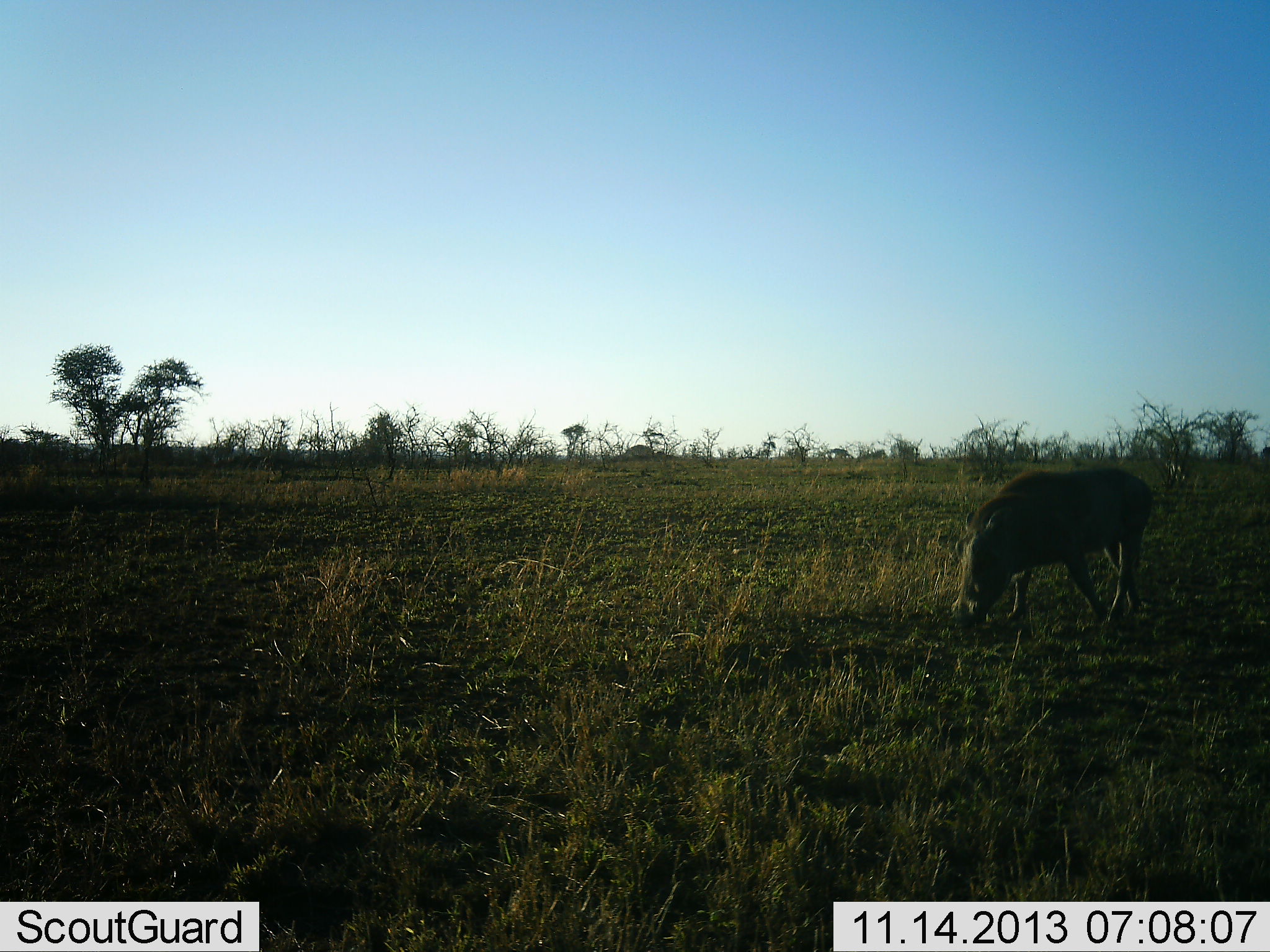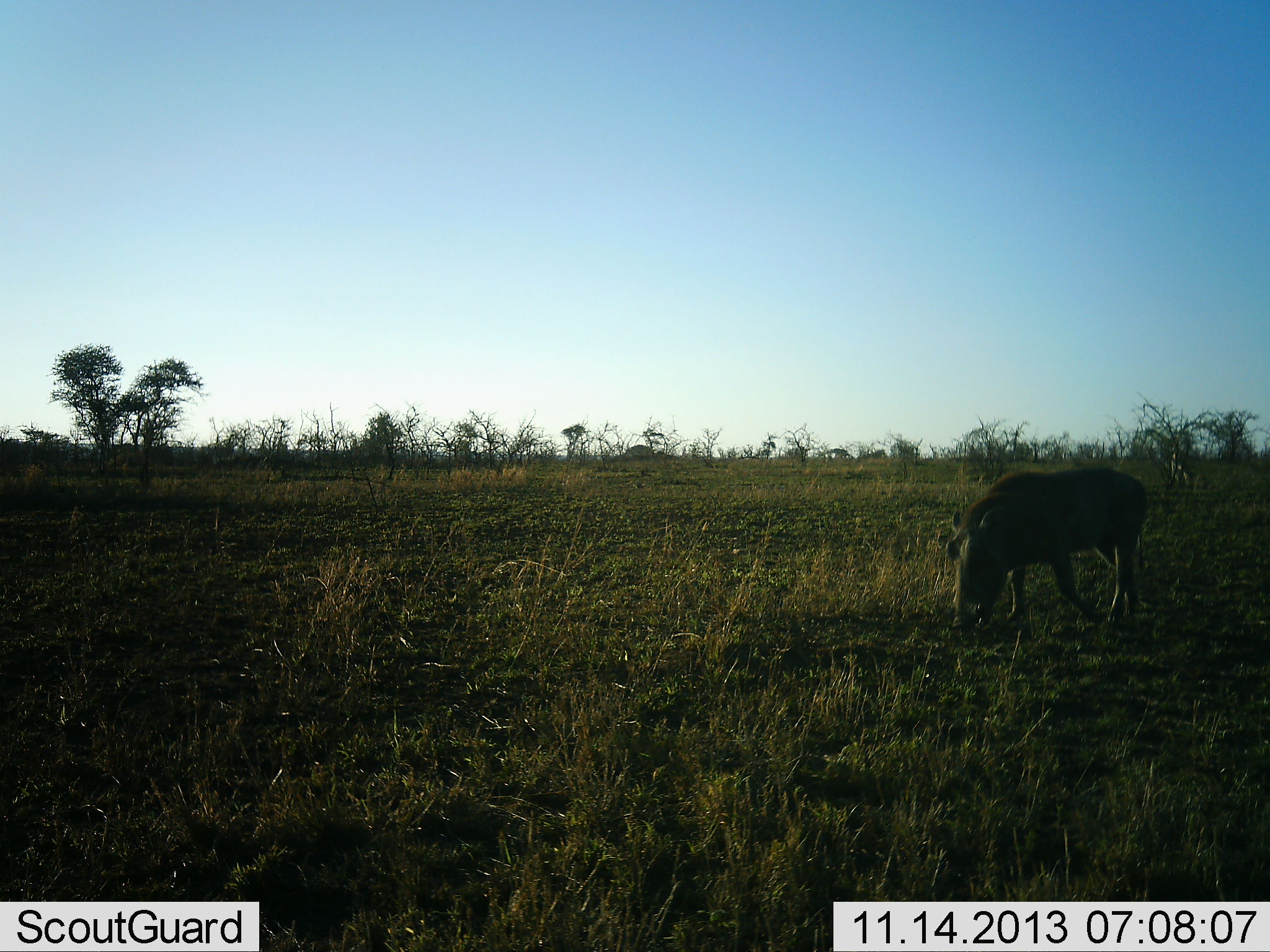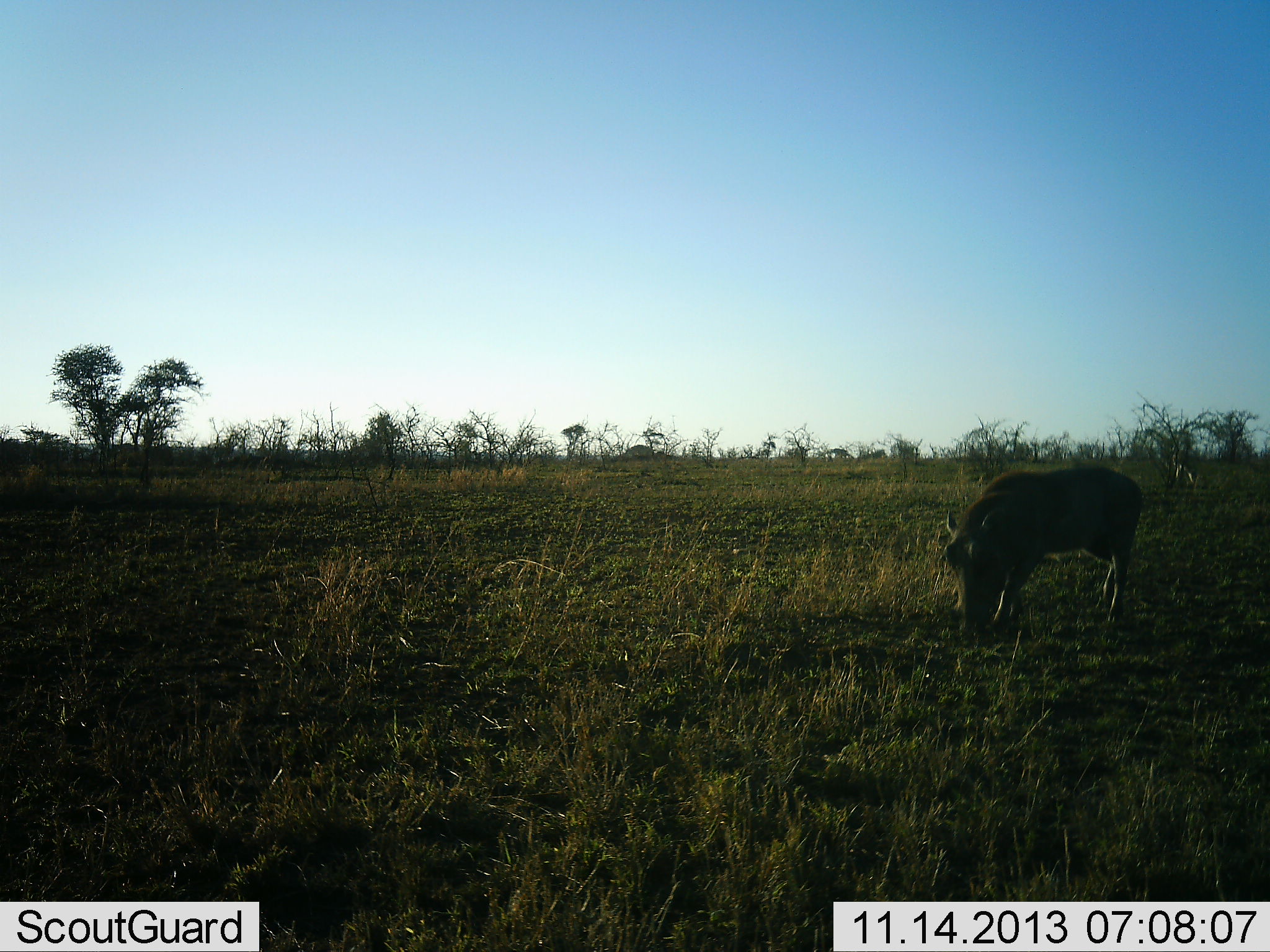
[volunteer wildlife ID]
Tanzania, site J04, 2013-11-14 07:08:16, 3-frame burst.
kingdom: Animalia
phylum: Chordata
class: Mammalia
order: Artiodactyla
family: Suidae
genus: Phacochoerus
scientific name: Phacochoerus africanus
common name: warthog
Warthog (Phacochoerus africanus), count 1. Behavior (volunteer vote fractions): standing 0%, resting 0%, moving 20%, interacting 0%. Young present (vote fraction): 0%. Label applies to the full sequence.